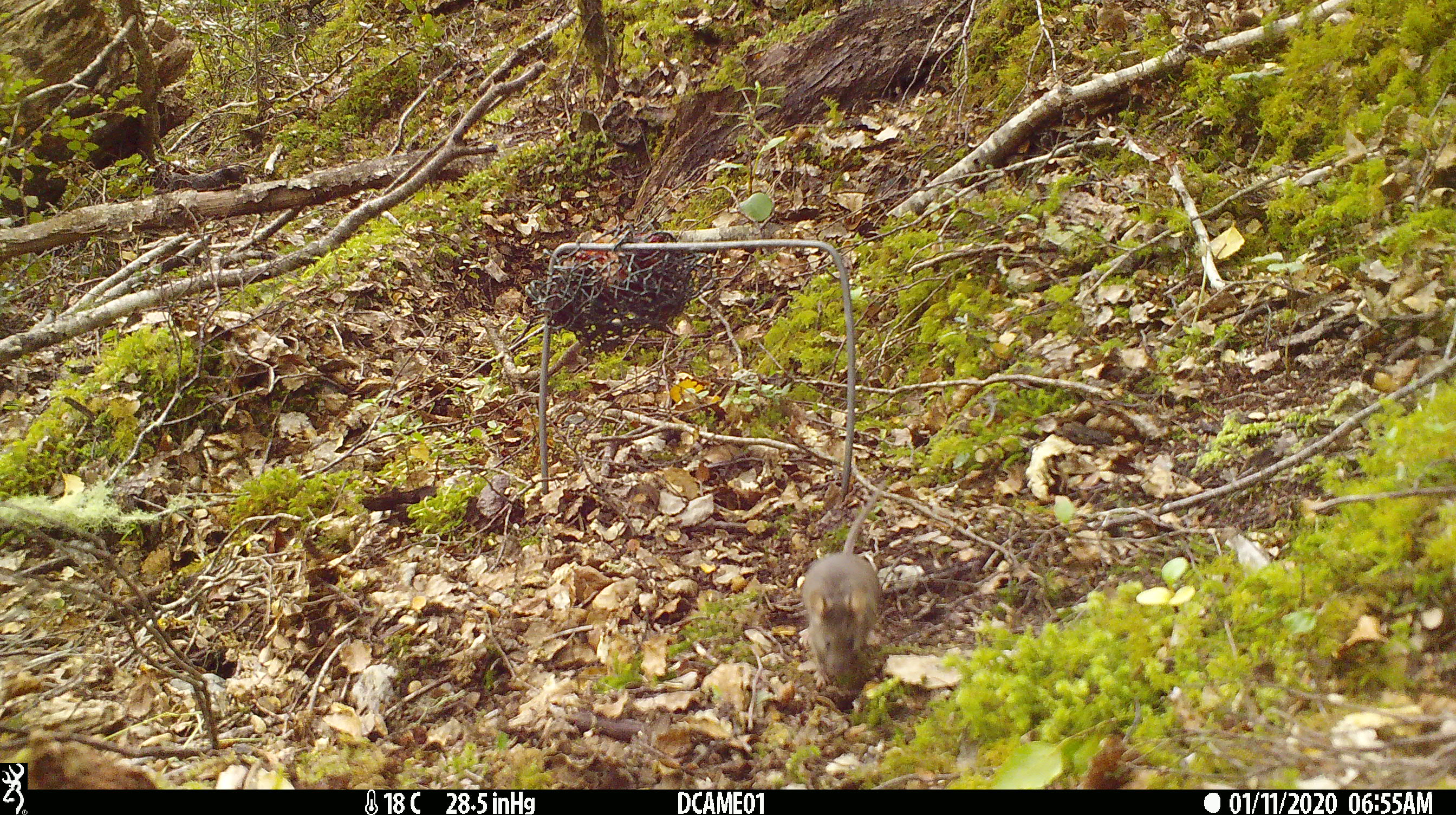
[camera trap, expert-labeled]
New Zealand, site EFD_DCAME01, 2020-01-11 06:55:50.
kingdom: Animalia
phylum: Chordata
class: Mammalia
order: Rodentia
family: Muridae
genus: Mus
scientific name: Mus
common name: mouse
Mouse (Mus).